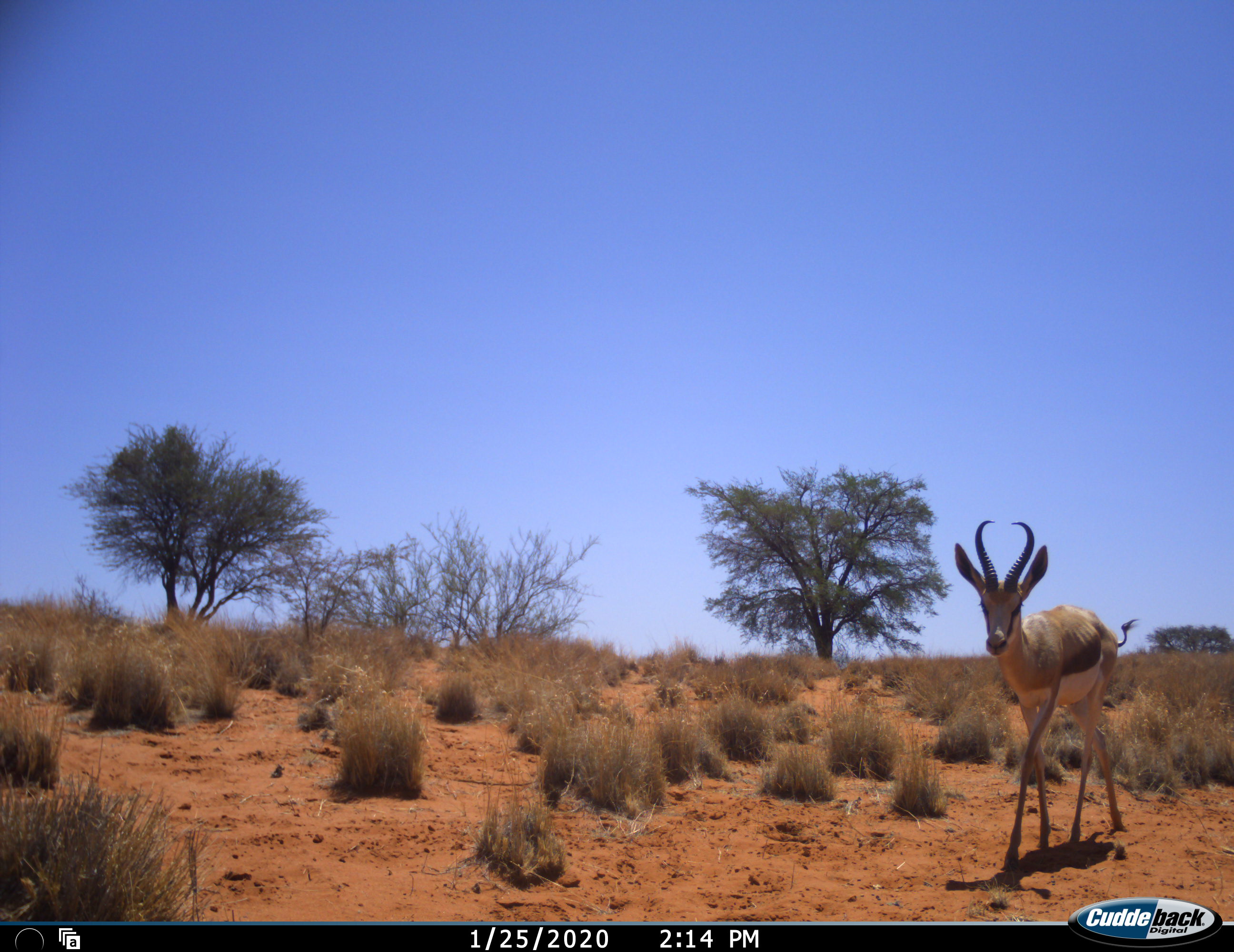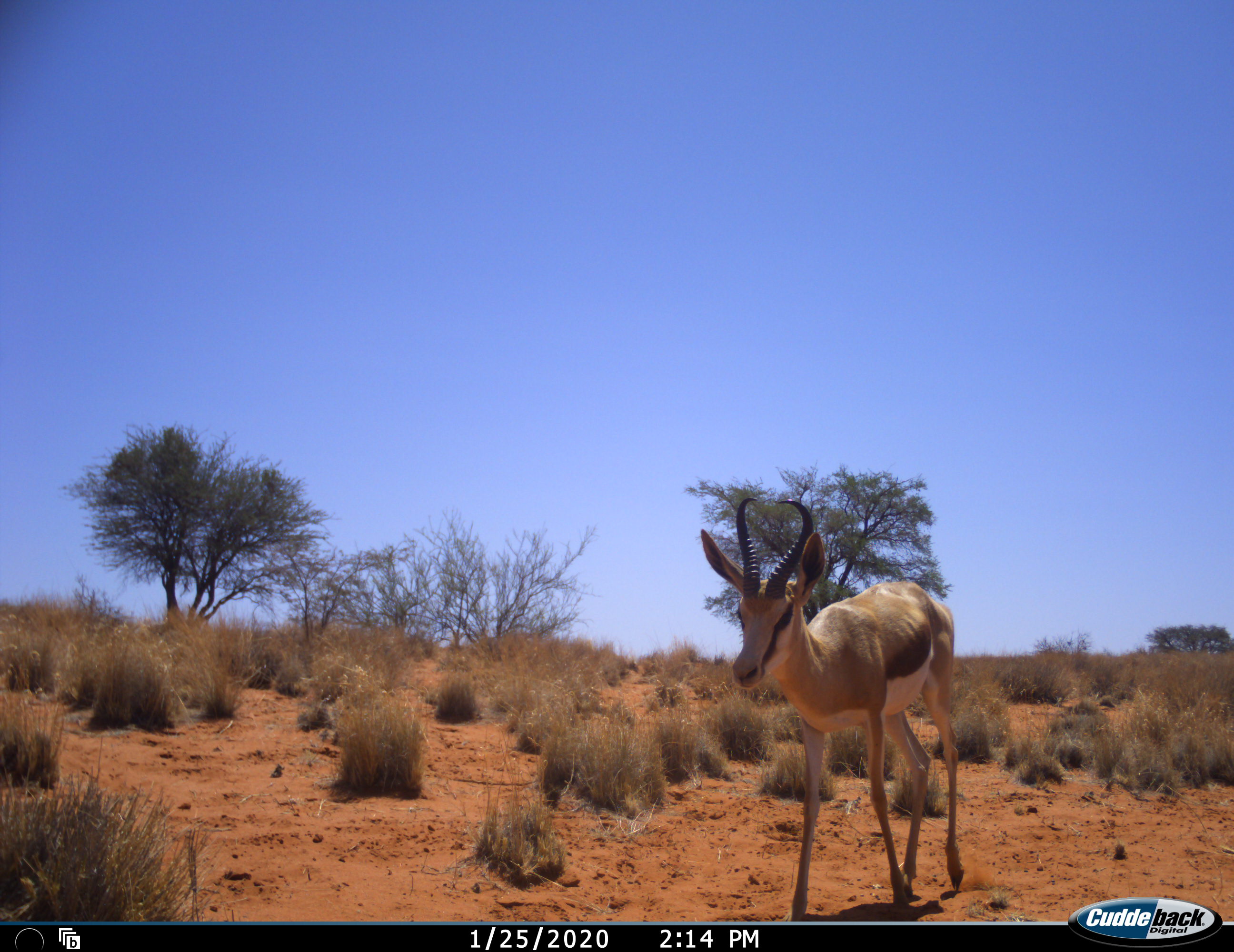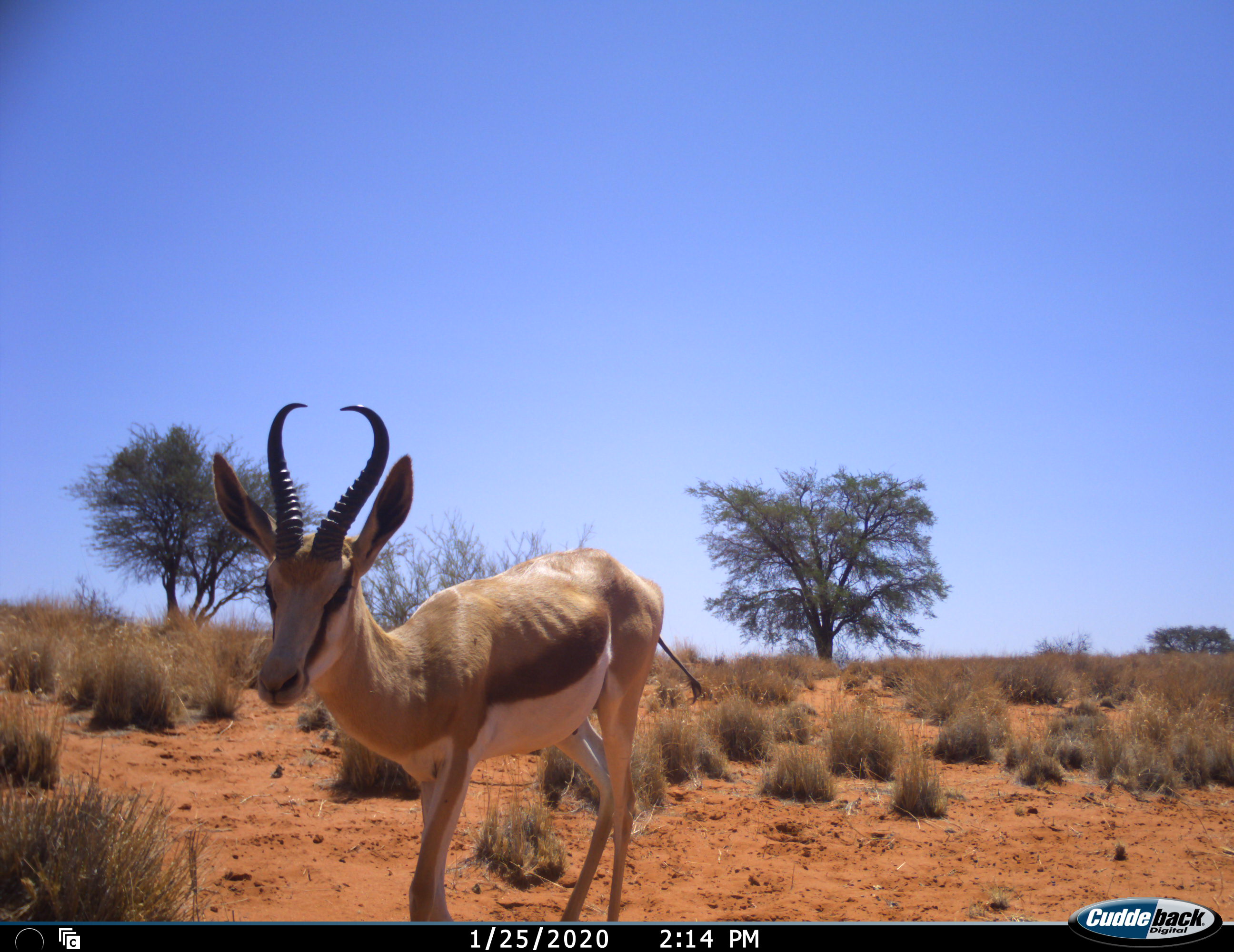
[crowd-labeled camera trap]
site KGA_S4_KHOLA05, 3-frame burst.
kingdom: Animalia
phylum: Chordata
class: Mammalia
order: Artiodactyla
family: Bovidae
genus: Antidorcas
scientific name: Antidorcas marsupialis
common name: springbok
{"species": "springbok (Antidorcas marsupialis)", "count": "1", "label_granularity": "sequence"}